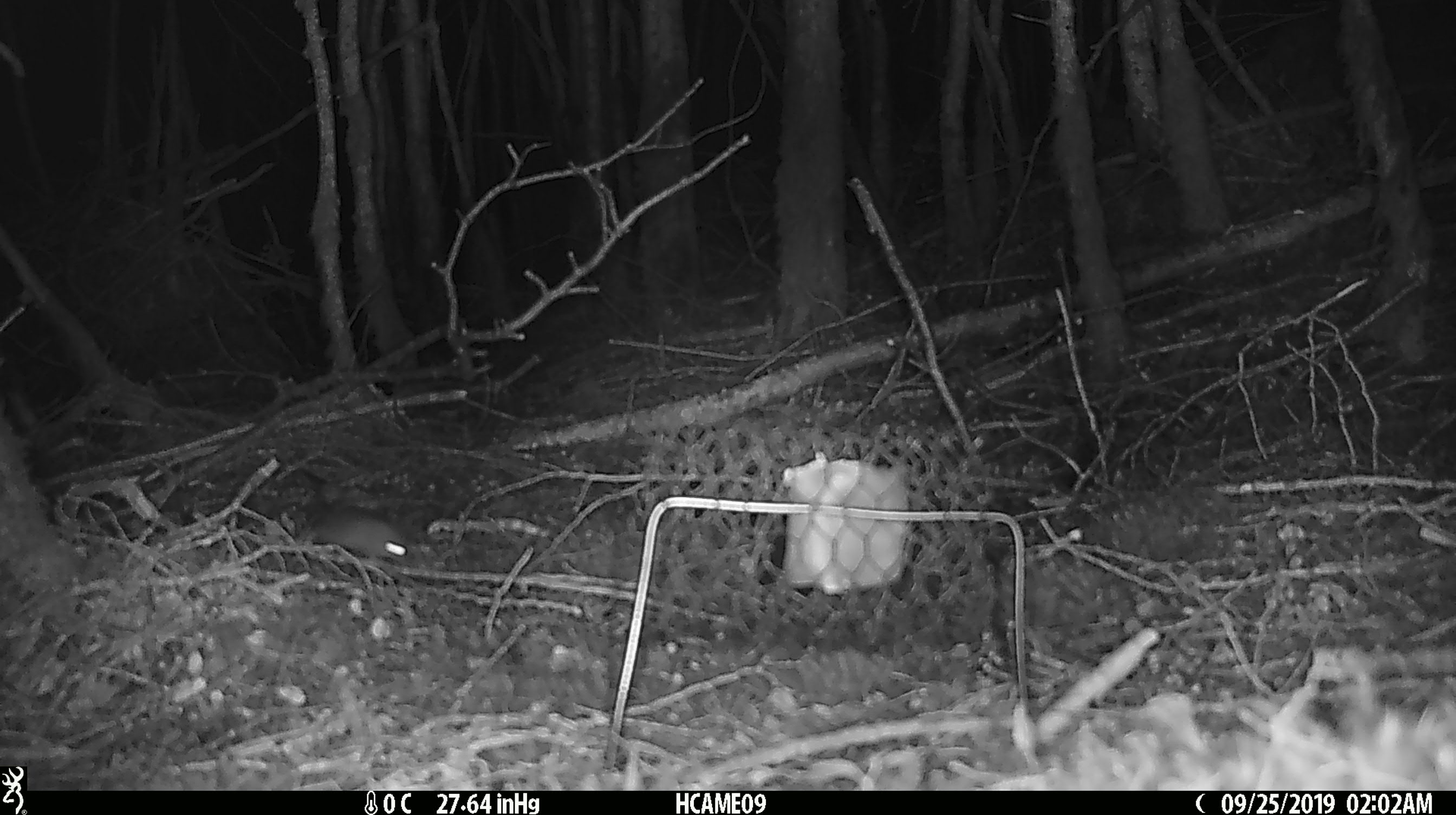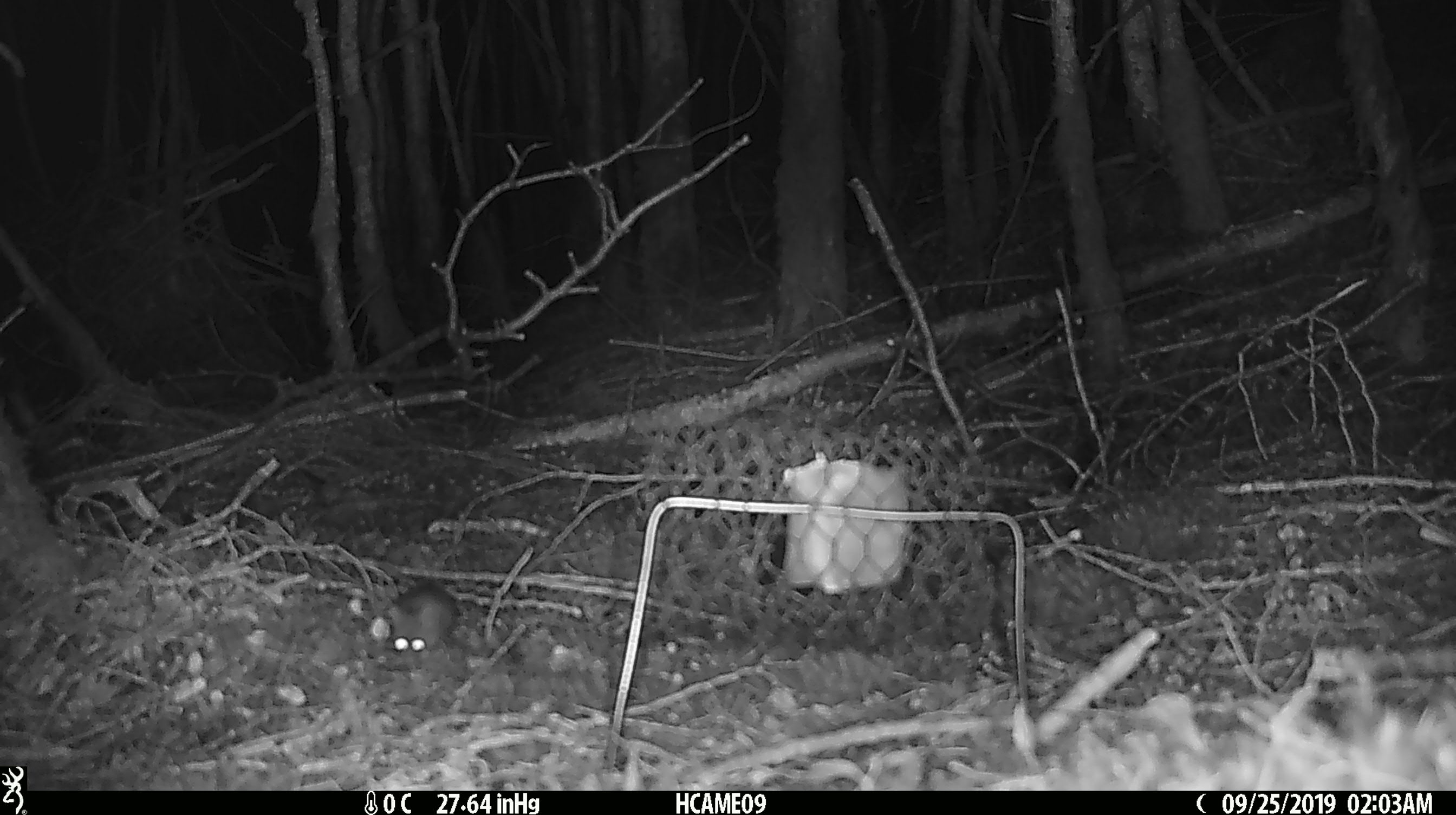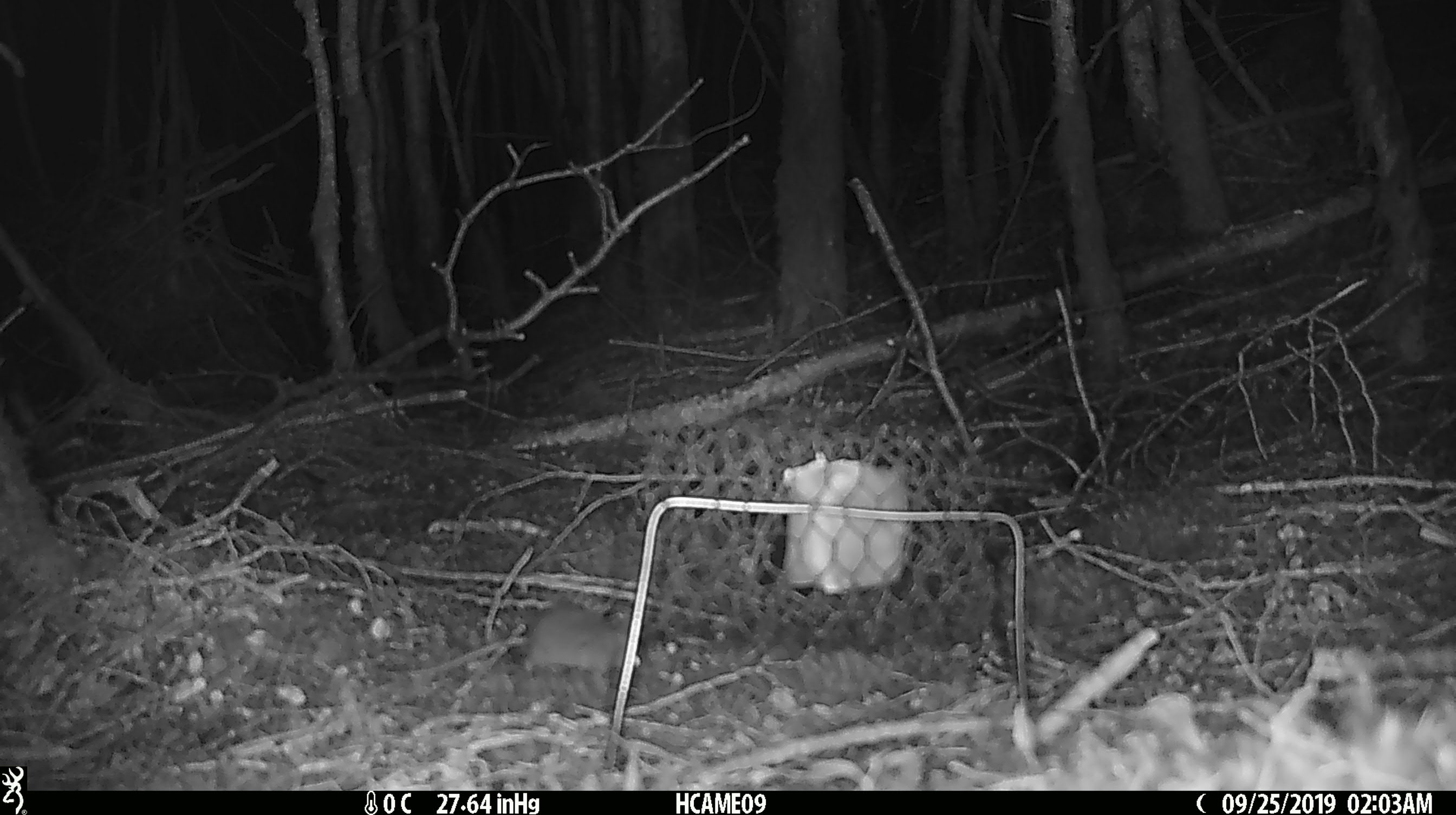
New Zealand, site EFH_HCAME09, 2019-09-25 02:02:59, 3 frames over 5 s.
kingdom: Animalia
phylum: Chordata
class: Mammalia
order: Rodentia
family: Muridae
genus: Mus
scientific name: Mus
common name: mouse